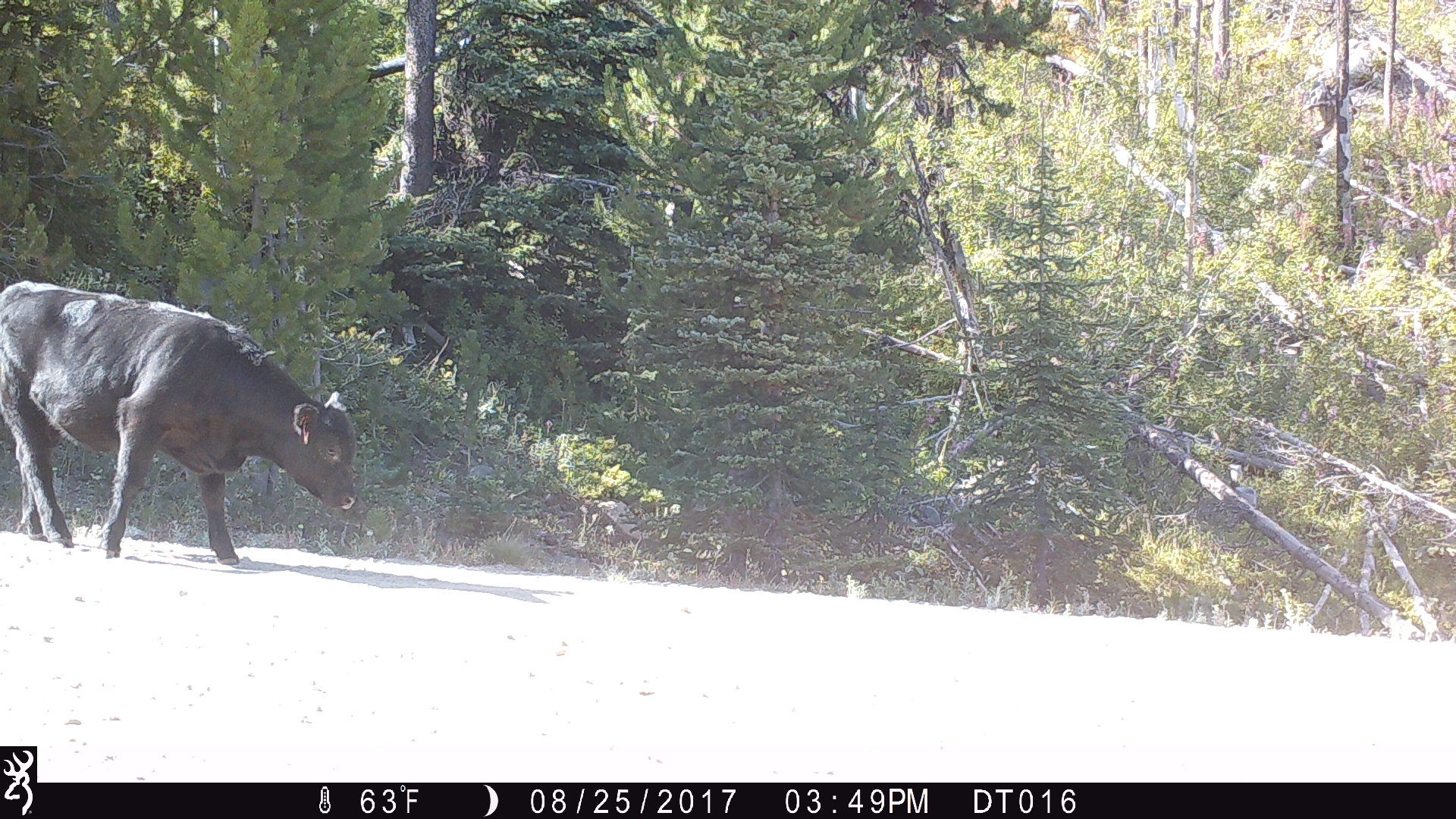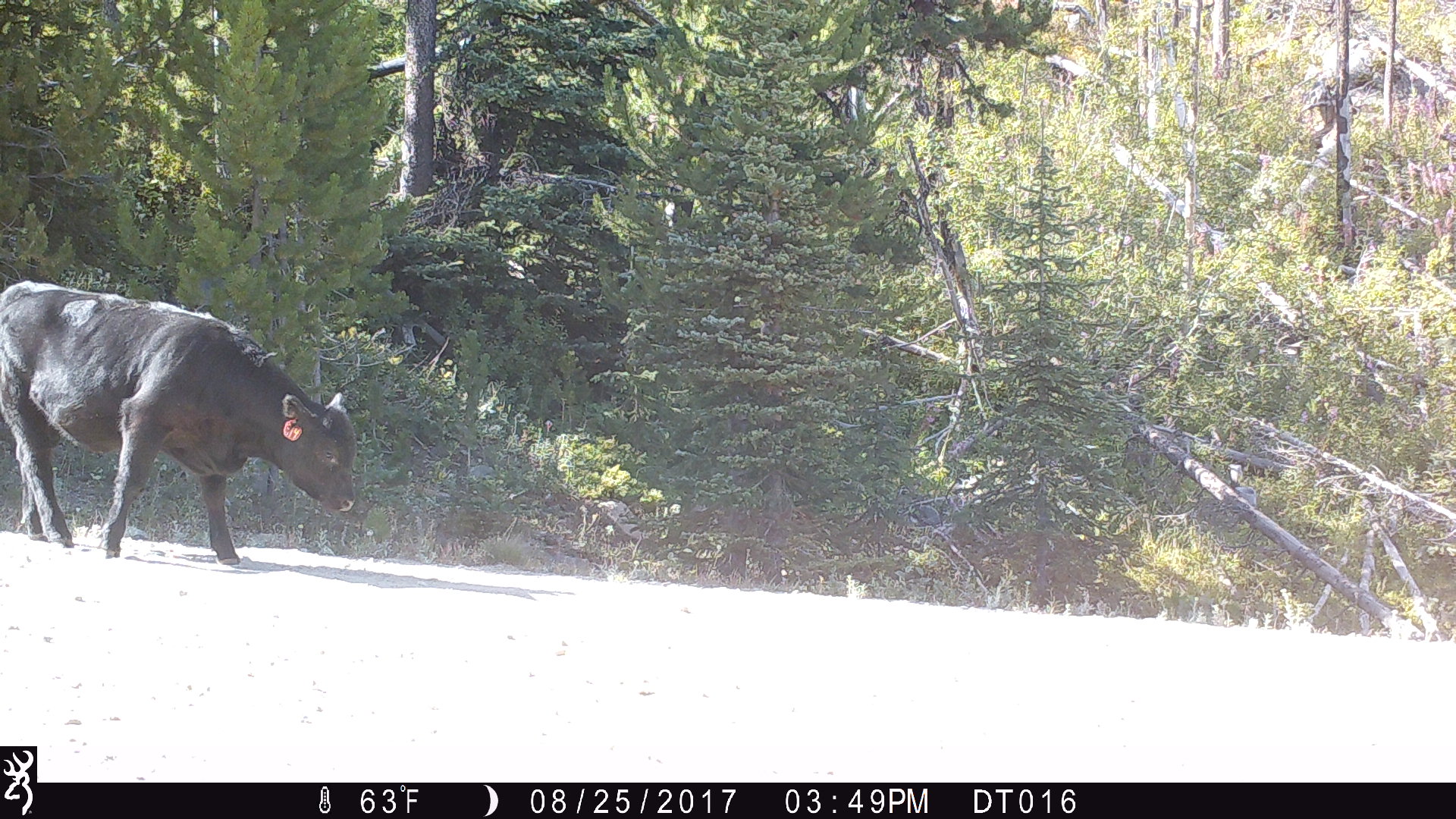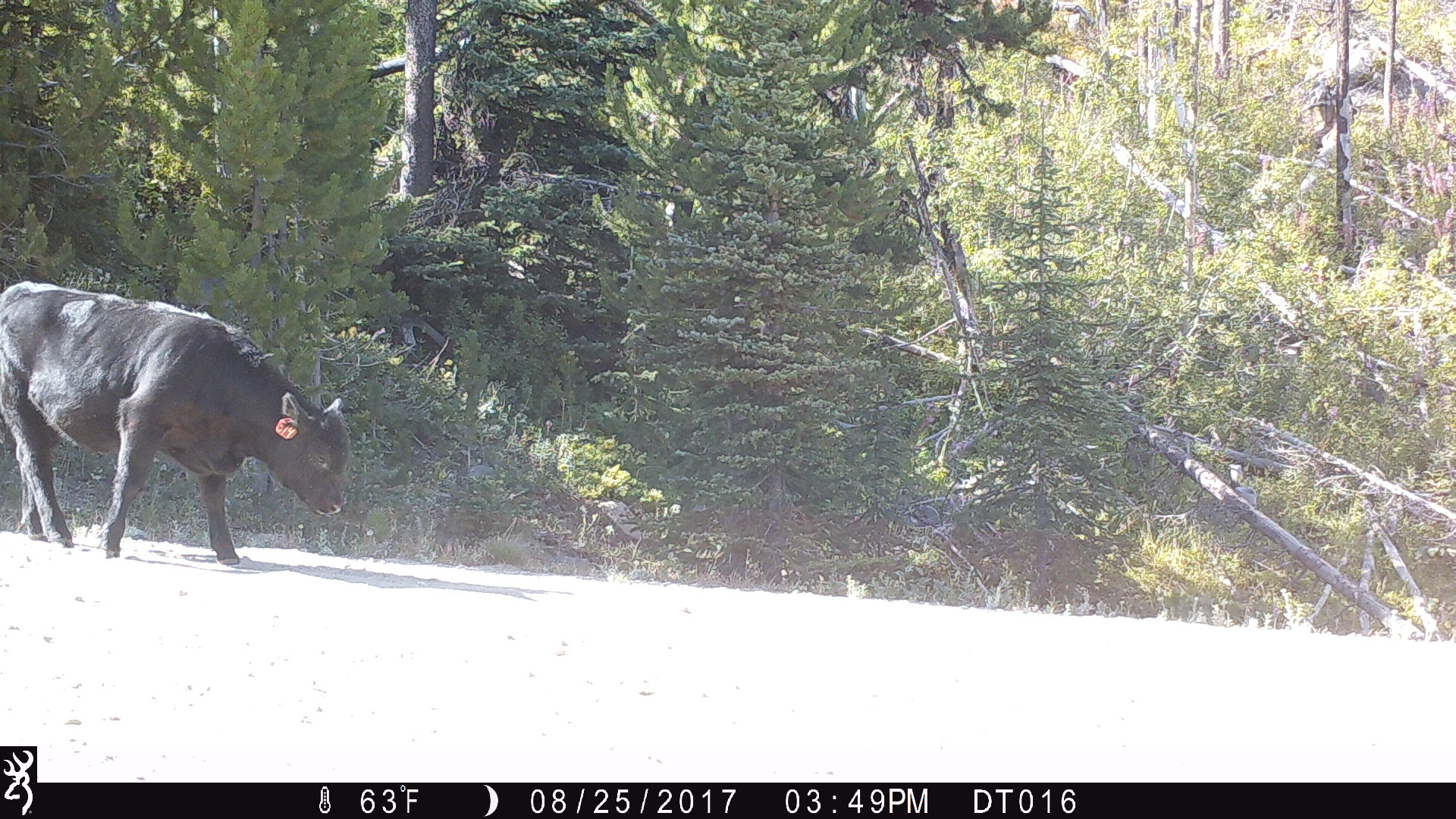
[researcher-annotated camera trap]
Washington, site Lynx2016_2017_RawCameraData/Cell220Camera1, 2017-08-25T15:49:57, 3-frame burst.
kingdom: Animalia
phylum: Chordata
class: Mammalia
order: Artiodactyla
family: Bovidae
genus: Bos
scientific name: Bos taurus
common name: domestic cattle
Domestic cattle (Bos taurus). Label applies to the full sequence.